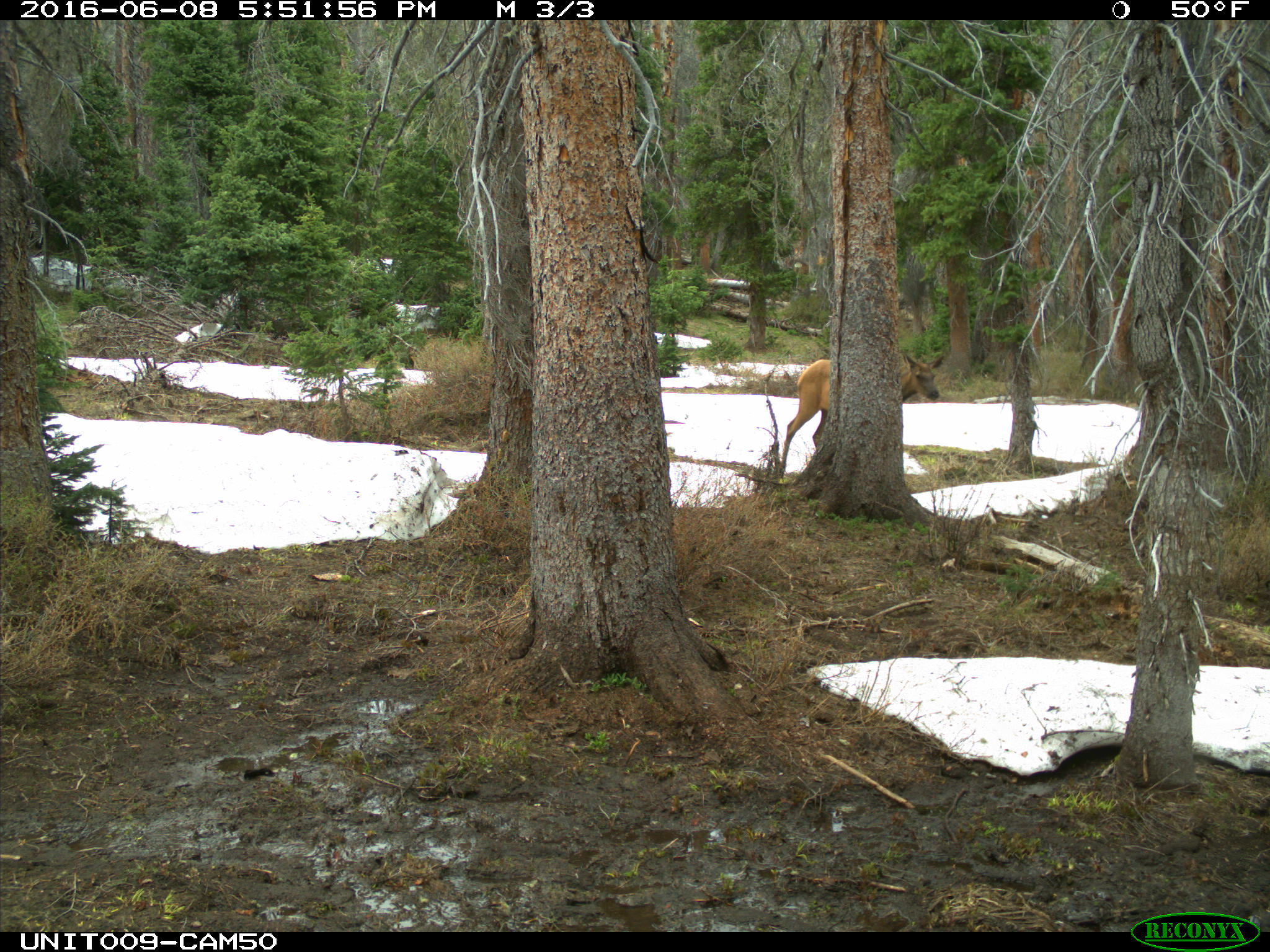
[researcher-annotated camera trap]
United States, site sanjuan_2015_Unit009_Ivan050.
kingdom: Animalia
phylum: Chordata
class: Mammalia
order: Artiodactyla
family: Cervidae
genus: Cervus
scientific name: Cervus elaphus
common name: red deer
Cervus elaphus (red deer).